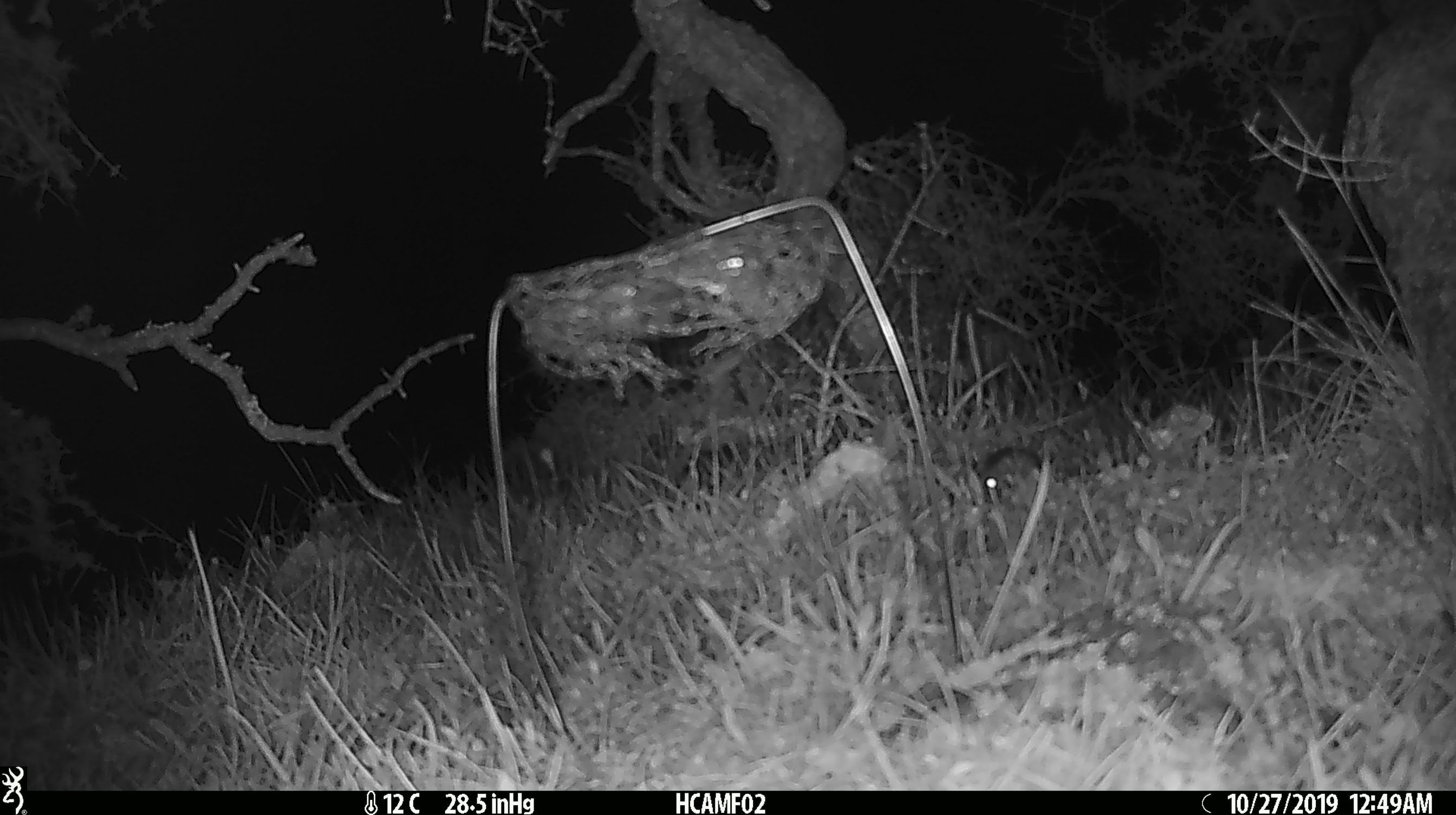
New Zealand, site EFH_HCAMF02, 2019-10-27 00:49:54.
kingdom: Animalia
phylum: Chordata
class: Mammalia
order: Rodentia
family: Muridae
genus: Mus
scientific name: Mus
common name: mouse